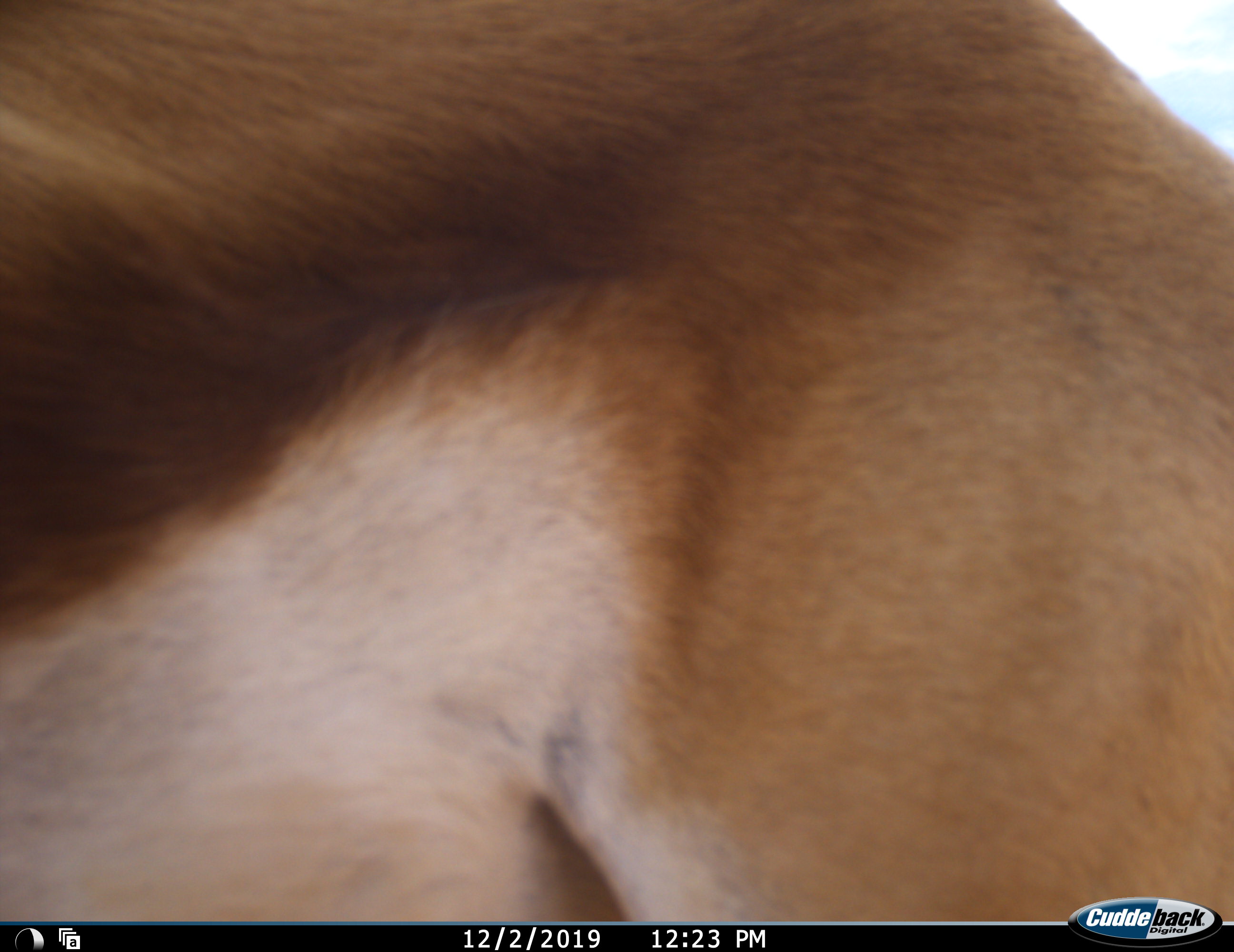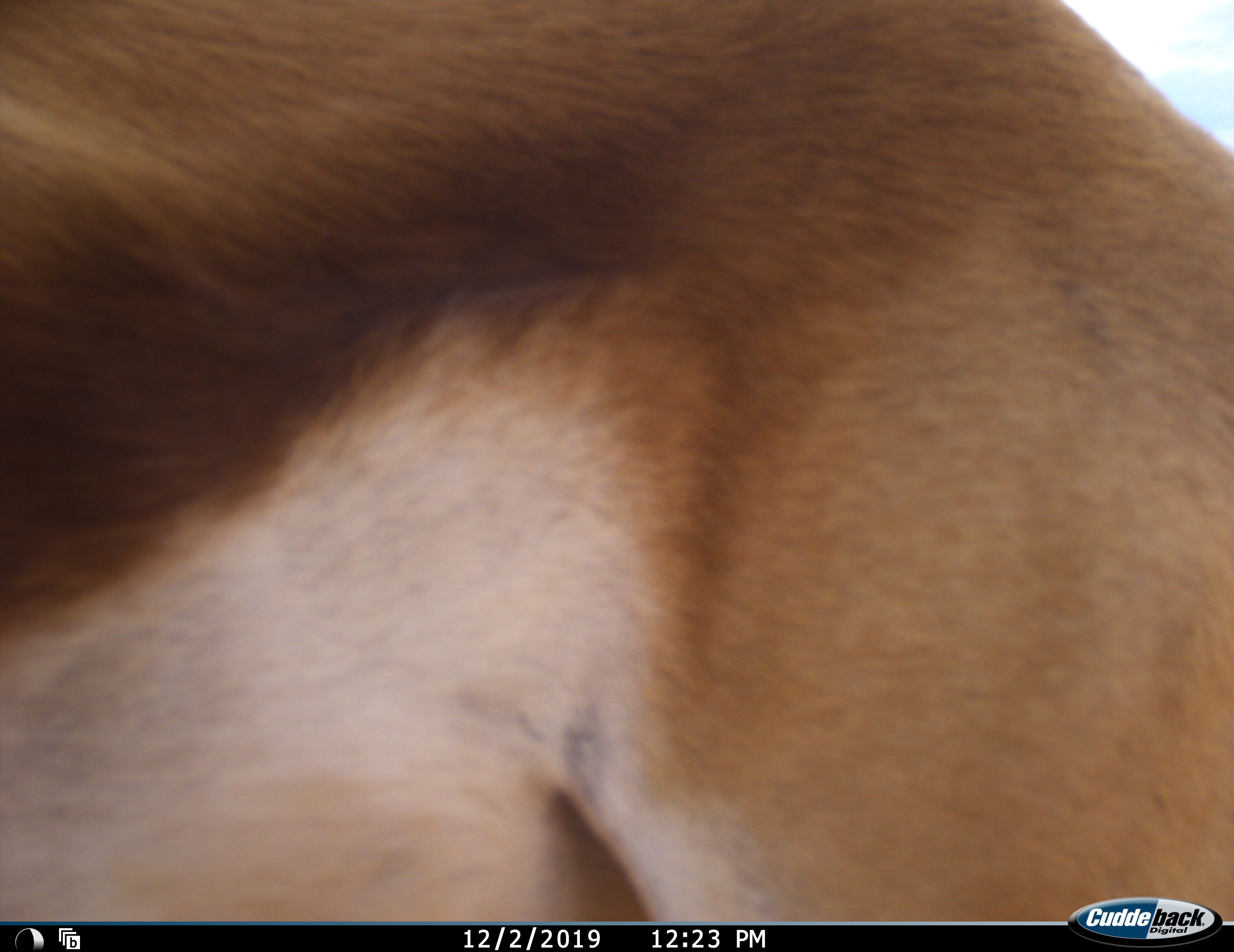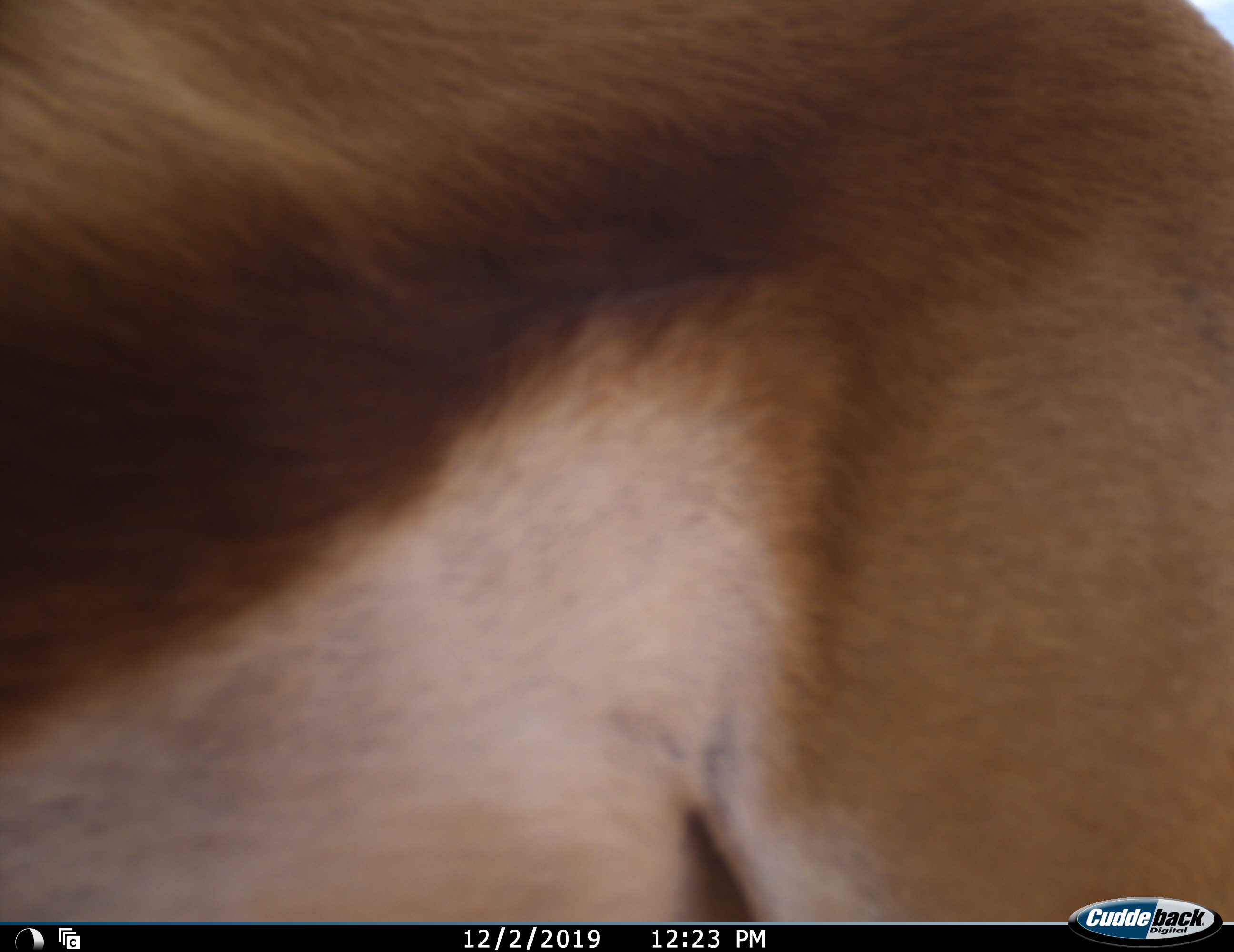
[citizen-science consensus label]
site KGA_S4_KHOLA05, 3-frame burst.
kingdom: Animalia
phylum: Chordata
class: Mammalia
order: Artiodactyla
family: Bovidae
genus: Antidorcas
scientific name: Antidorcas marsupialis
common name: springbok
Springbok (Antidorcas marsupialis), count 1. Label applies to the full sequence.